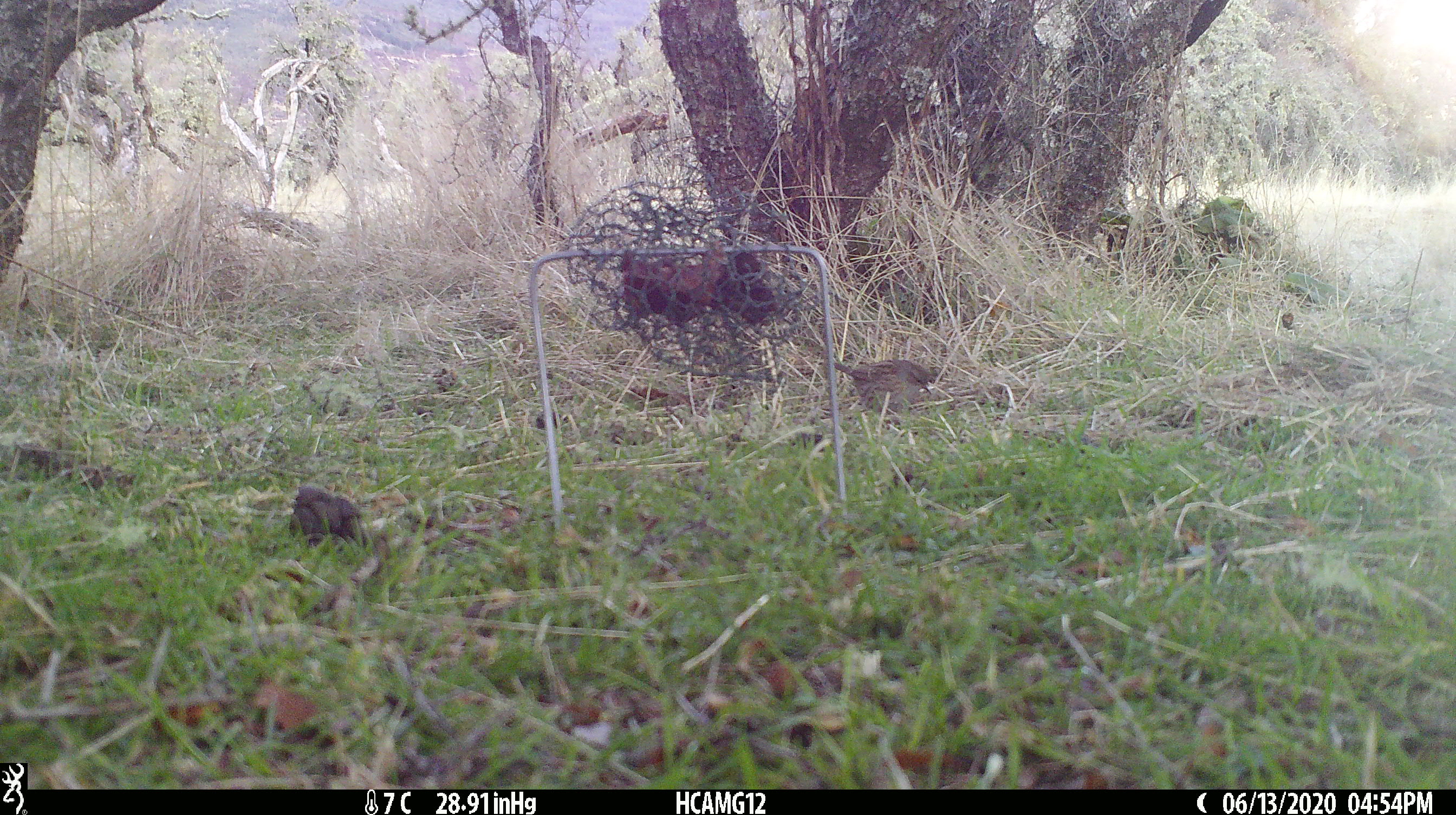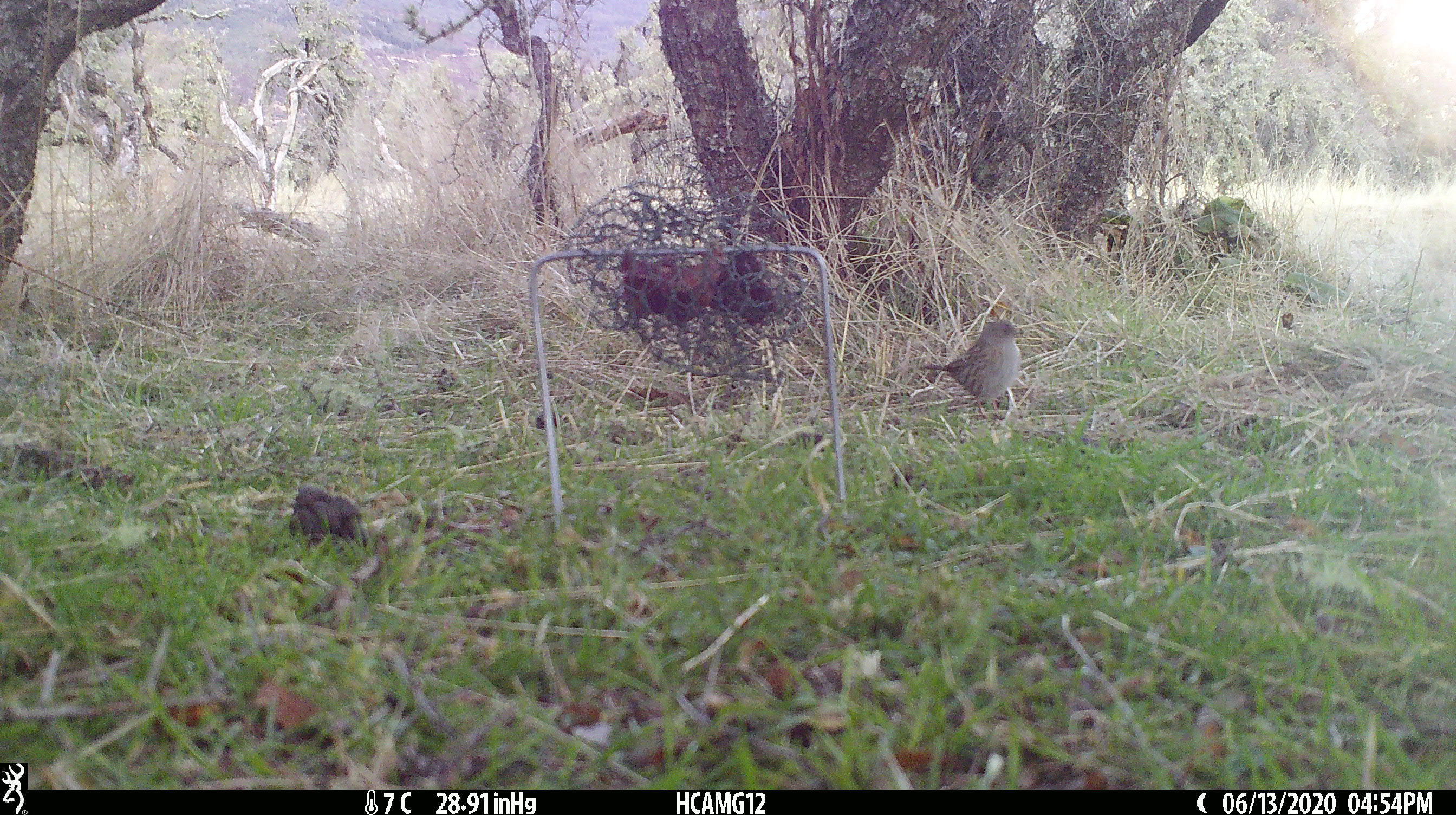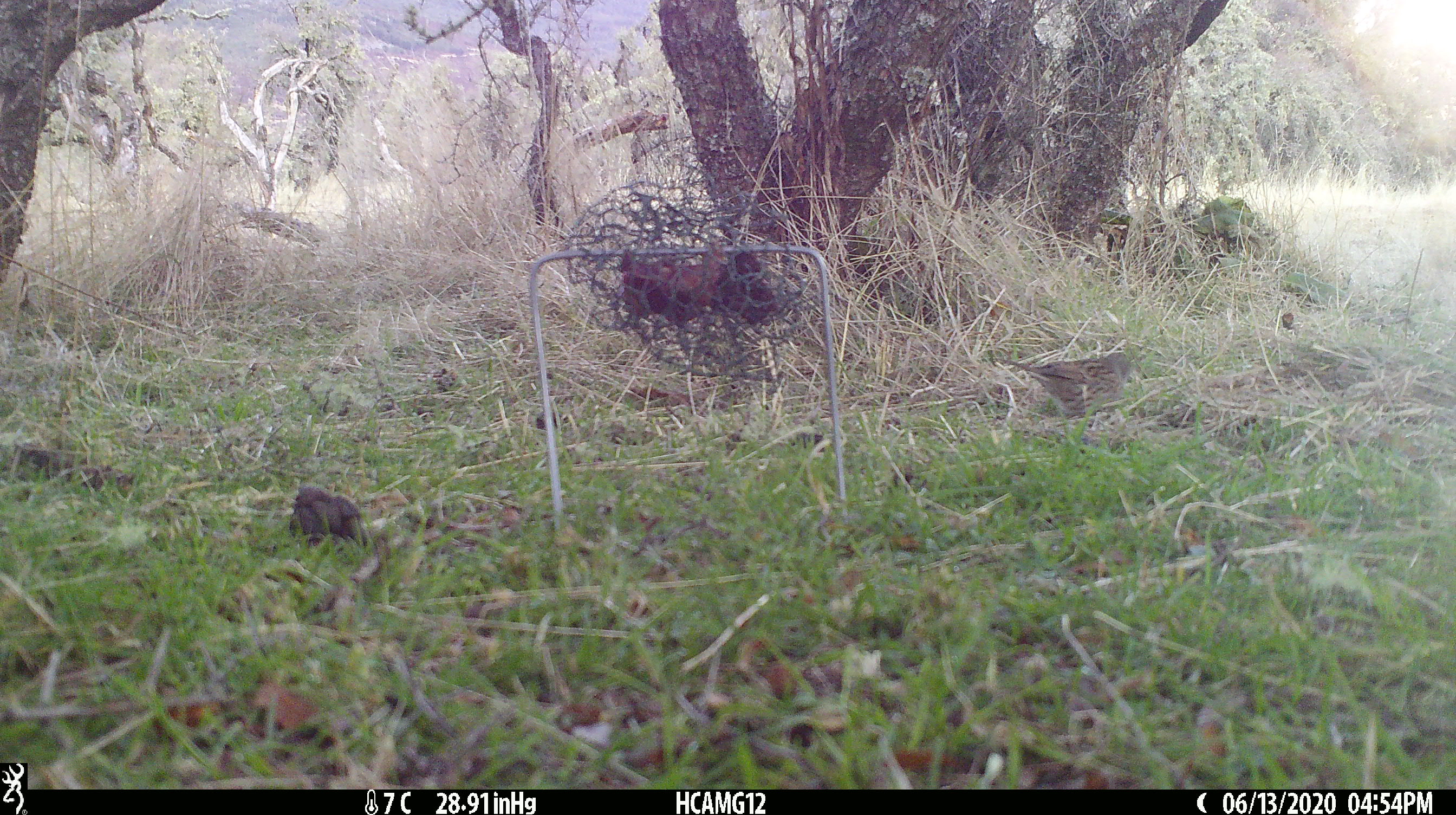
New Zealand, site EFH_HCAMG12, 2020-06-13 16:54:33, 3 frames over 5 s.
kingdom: Animalia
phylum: Chordata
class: Aves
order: Passeriformes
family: Prunellidae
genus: Prunella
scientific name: Prunella modularis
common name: dunnock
Dunnock (Prunella modularis).